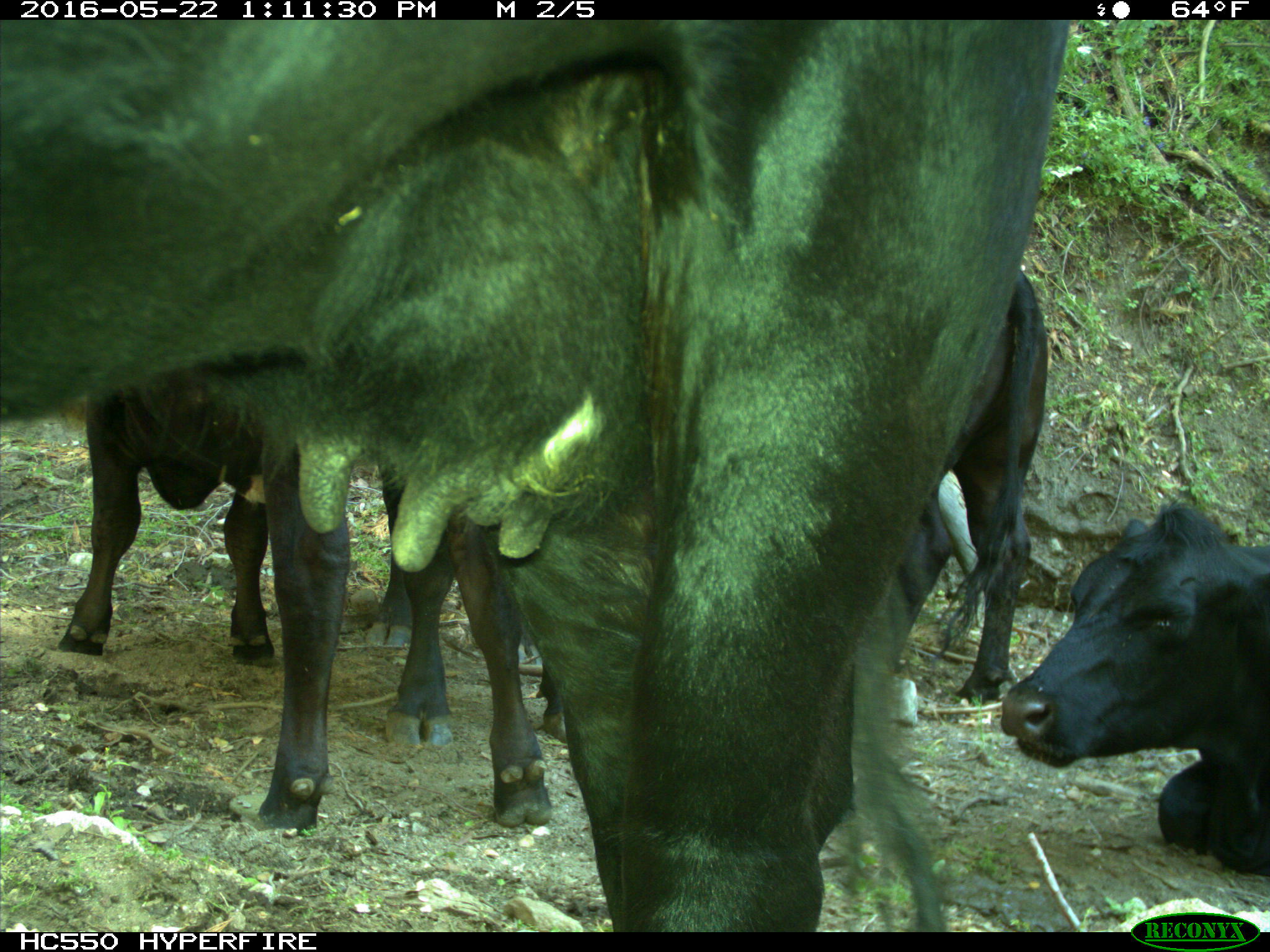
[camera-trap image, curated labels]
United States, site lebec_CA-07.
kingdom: Animalia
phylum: Chordata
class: Mammalia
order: Artiodactyla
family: Bovidae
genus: Bos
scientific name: Bos taurus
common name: domestic cow